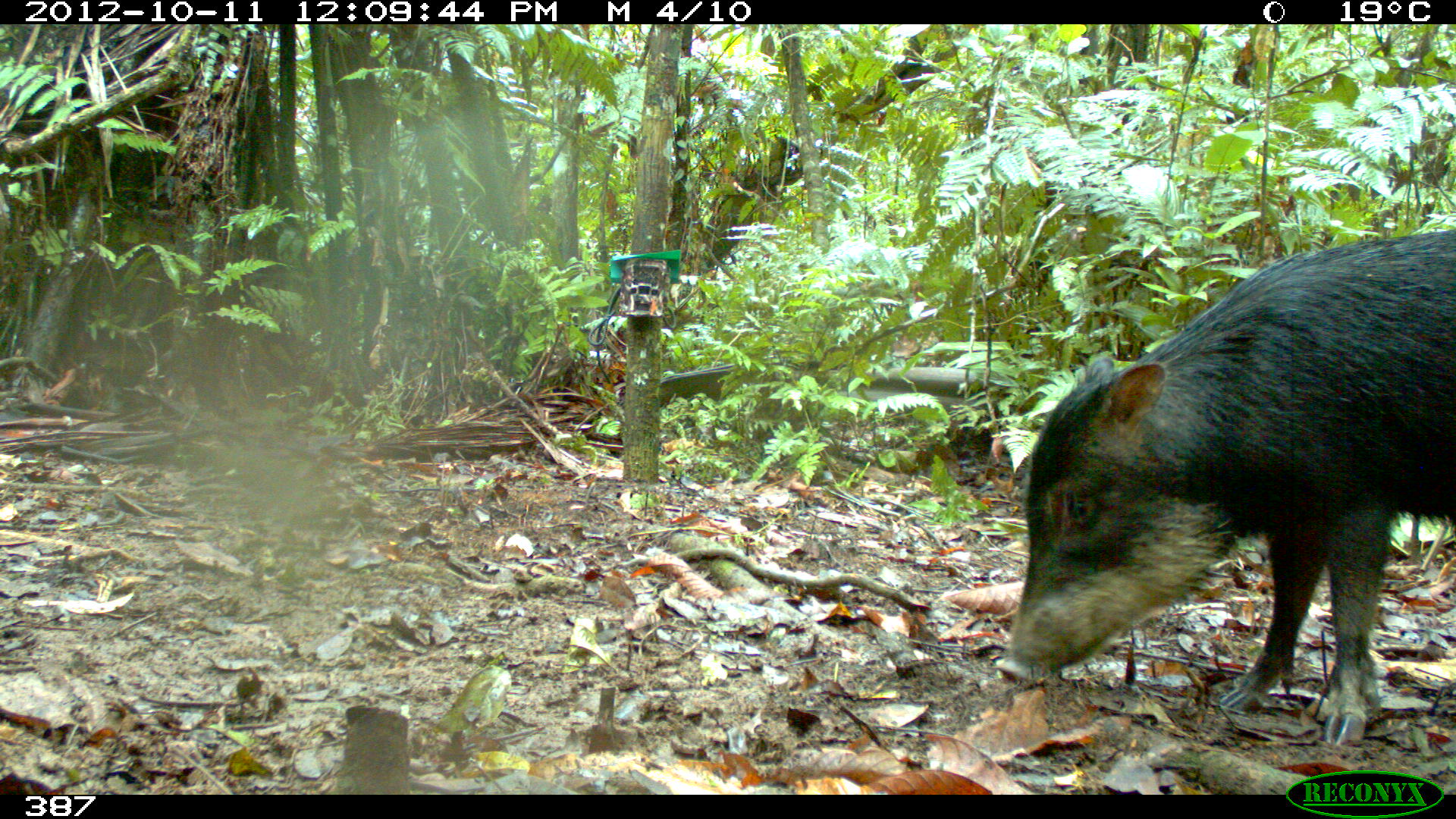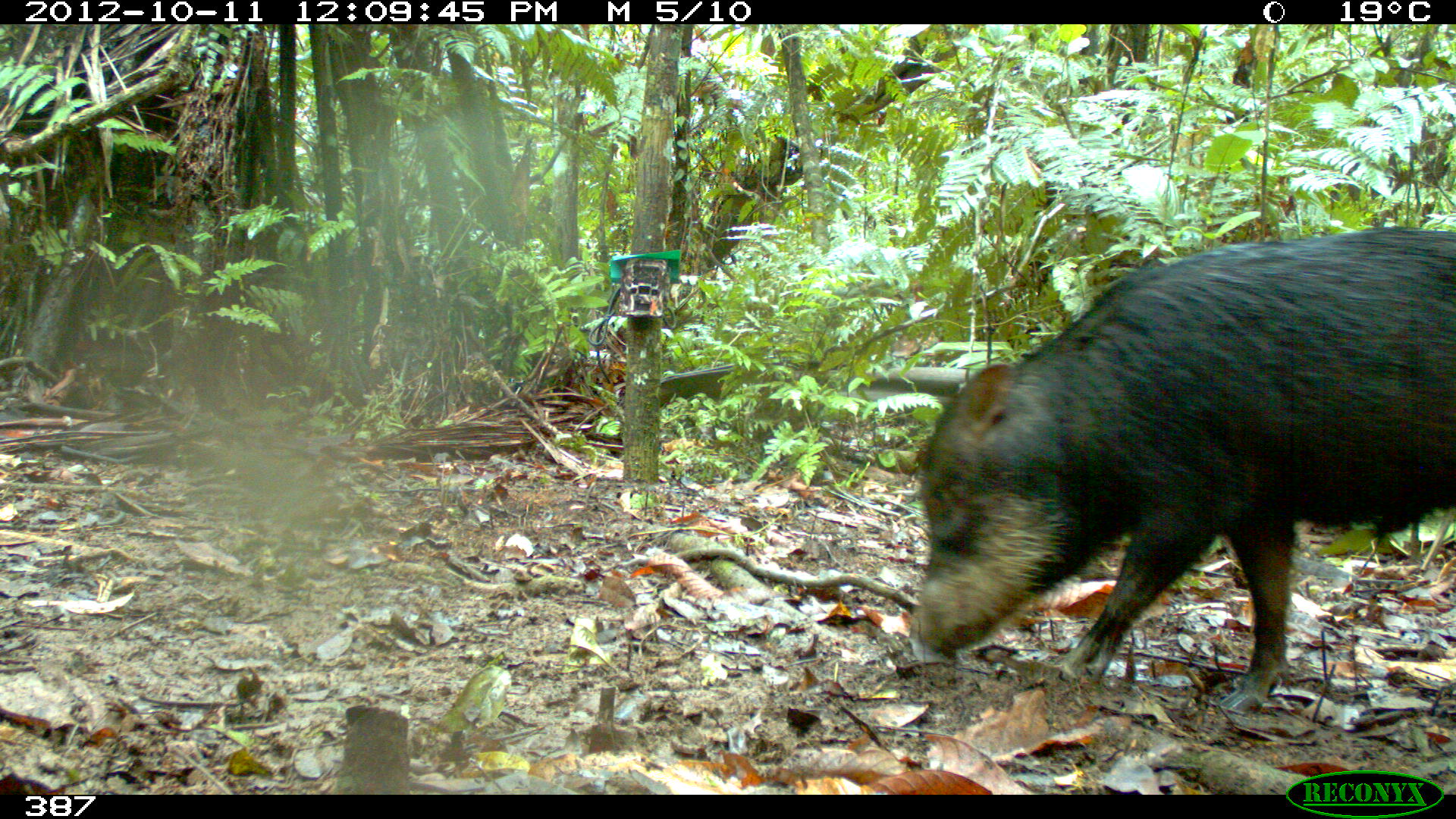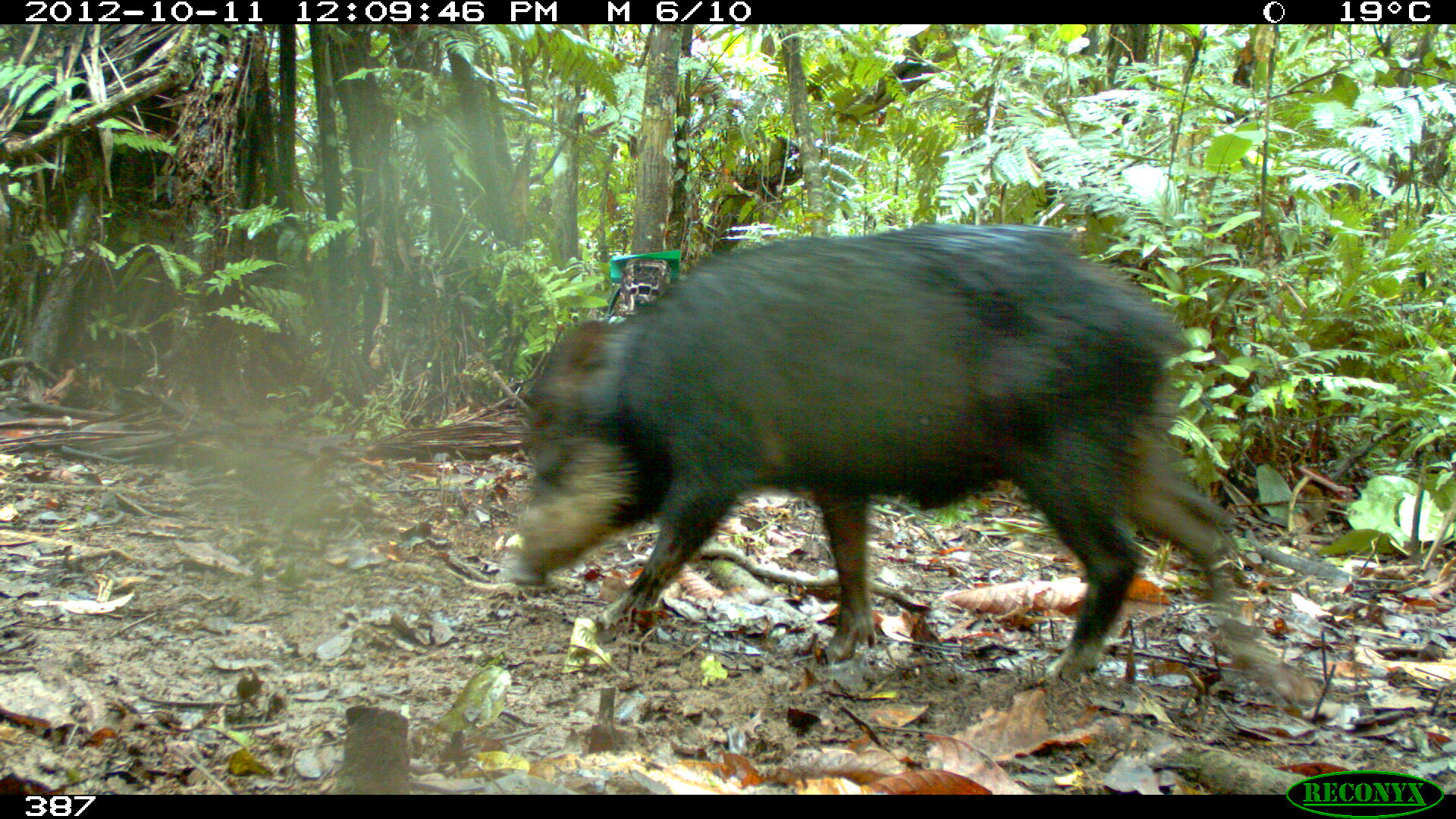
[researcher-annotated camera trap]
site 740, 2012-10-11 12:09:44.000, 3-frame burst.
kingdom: Animalia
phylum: Chordata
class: Mammalia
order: Artiodactyla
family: Tayassuidae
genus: Tayassu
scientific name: Tayassu pecari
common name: white-lipped peccary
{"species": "Tayassu pecari (white-lipped peccary)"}